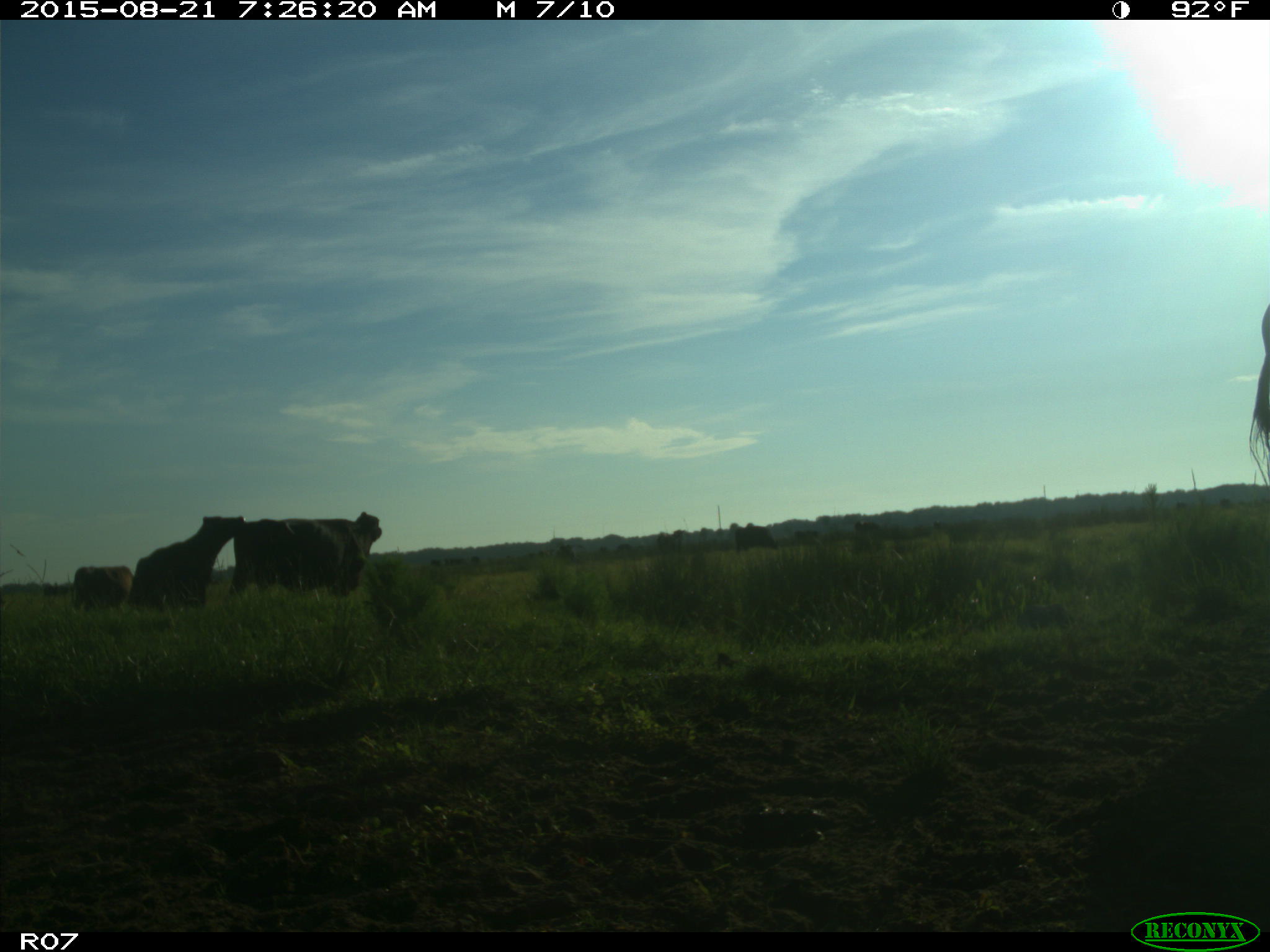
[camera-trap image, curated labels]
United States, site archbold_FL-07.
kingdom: Animalia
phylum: Chordata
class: Mammalia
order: Artiodactyla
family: Bovidae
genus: Bos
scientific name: Bos taurus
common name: domestic cow